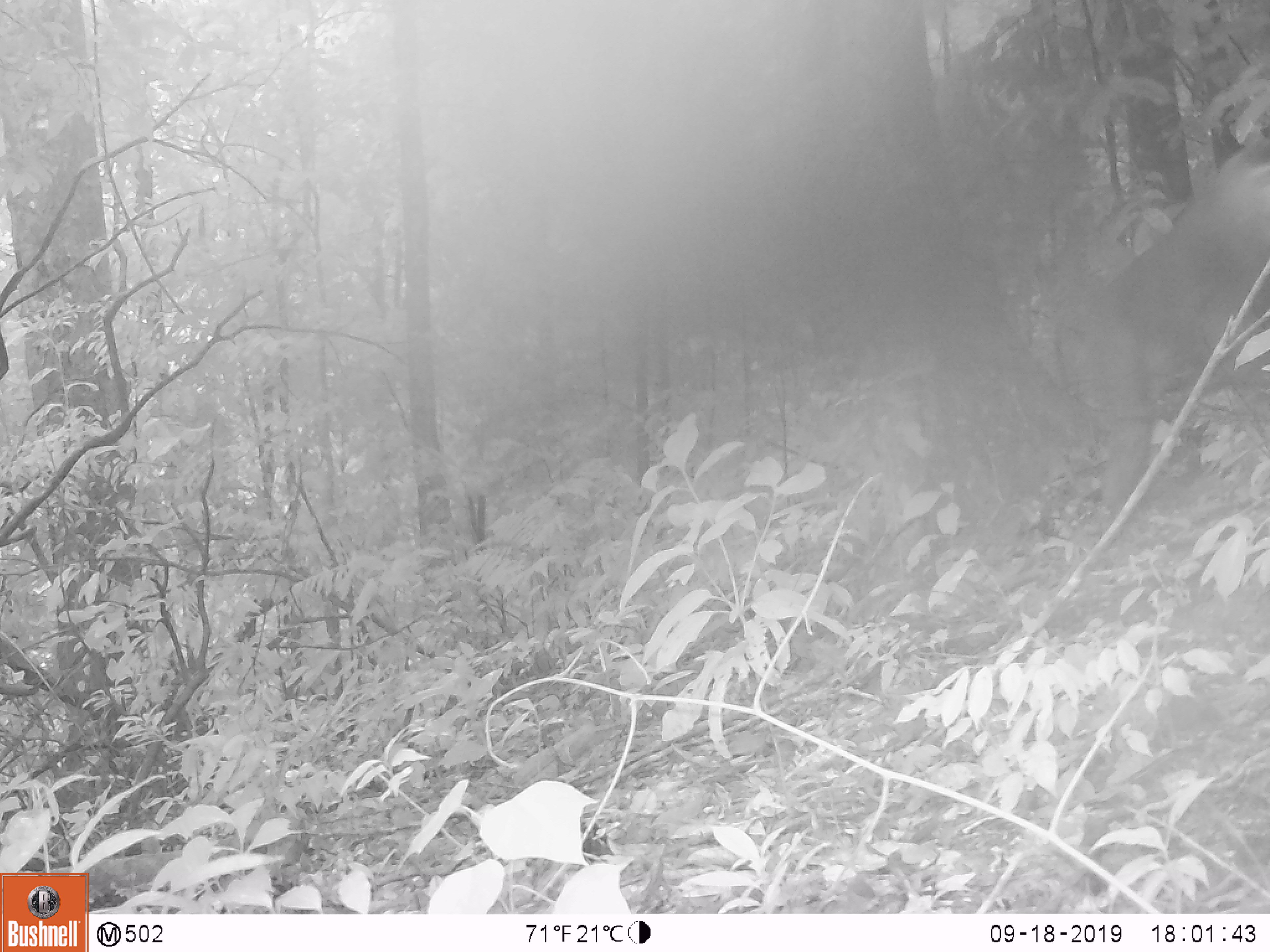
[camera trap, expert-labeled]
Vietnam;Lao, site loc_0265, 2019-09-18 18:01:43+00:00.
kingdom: Animalia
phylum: Chordata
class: Mammalia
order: Primates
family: Cercopithecidae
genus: Macaca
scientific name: Macaca nemestrina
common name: pig-tailed macaque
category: pig tailed macaque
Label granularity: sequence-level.